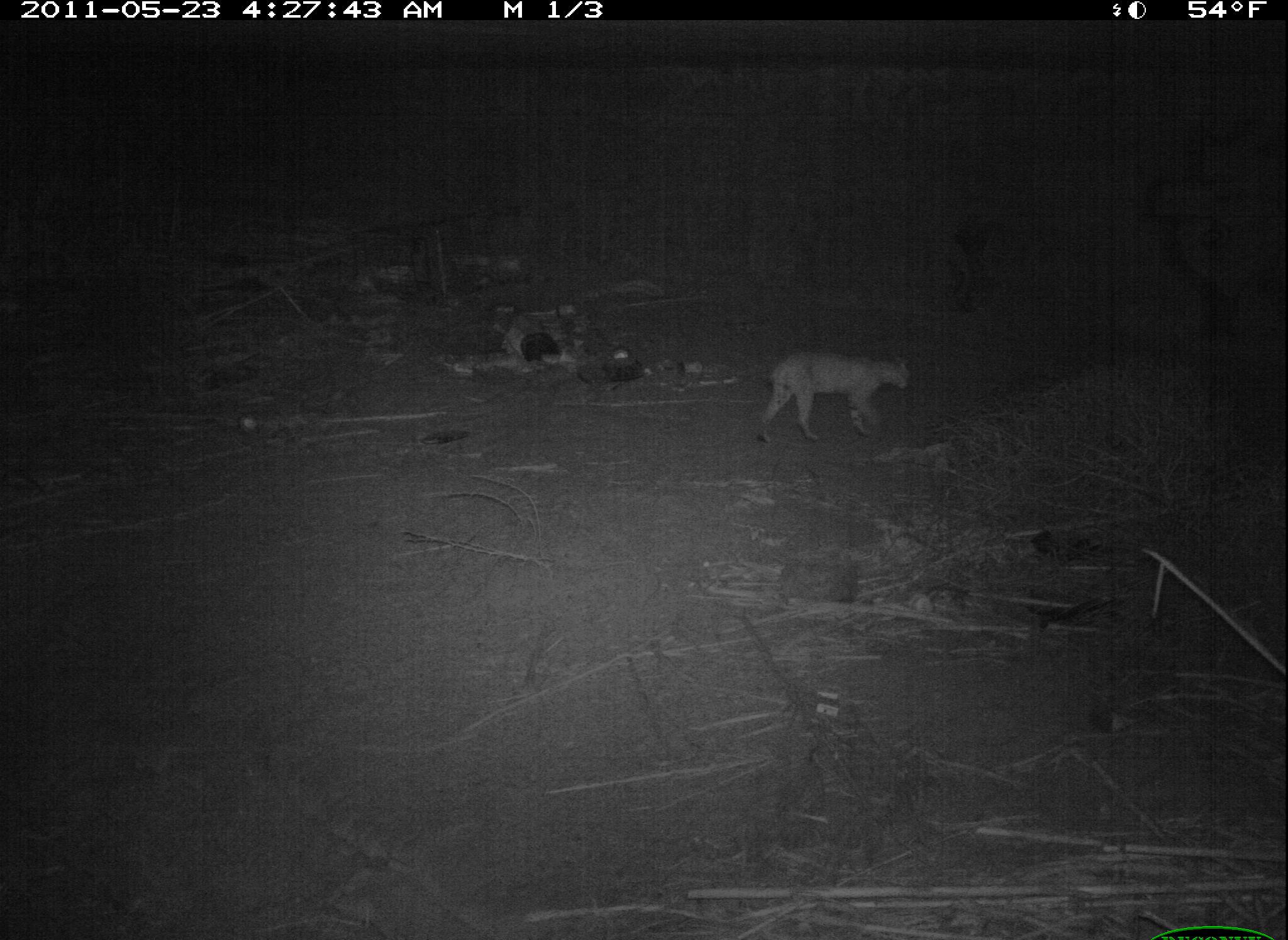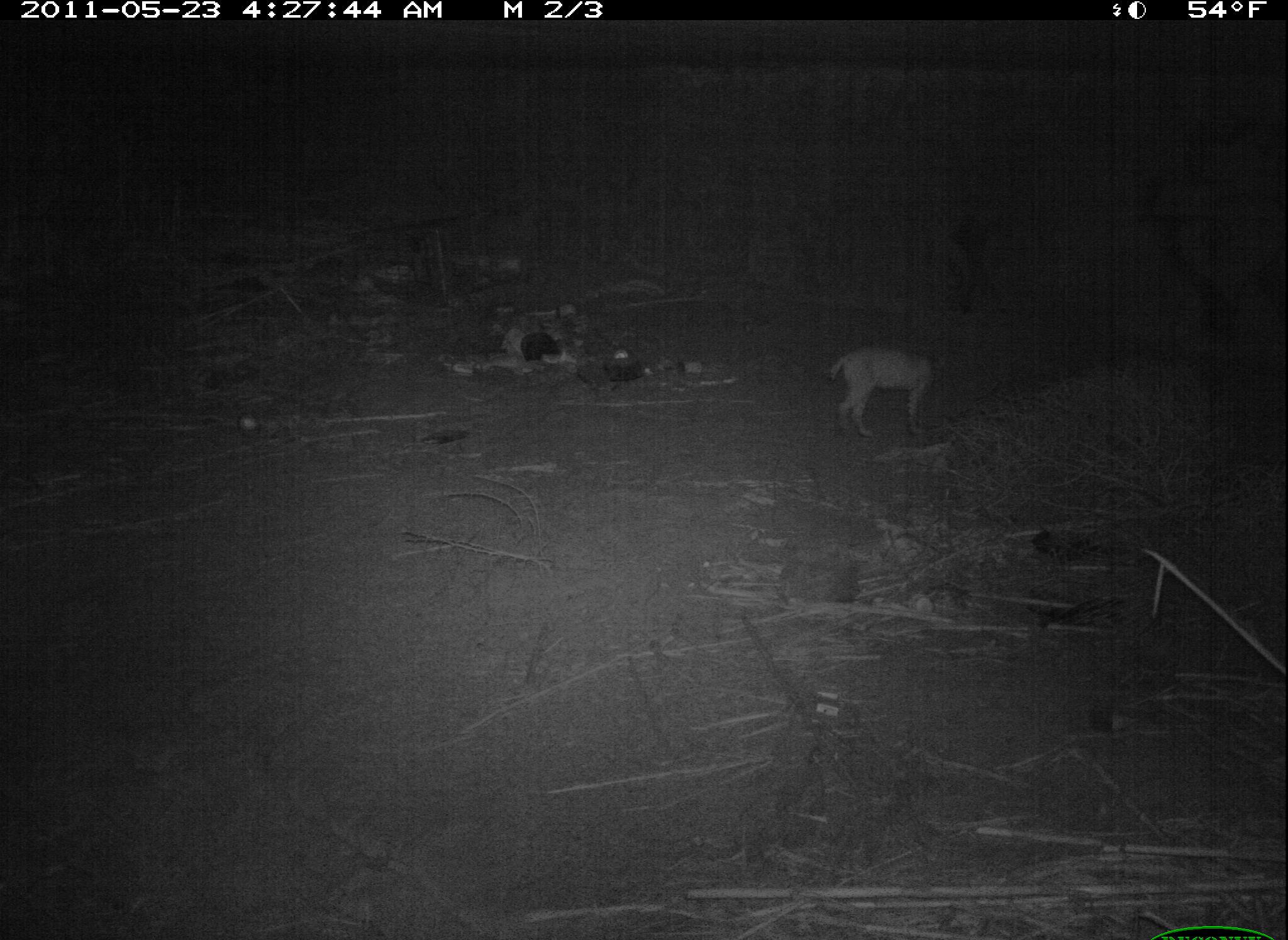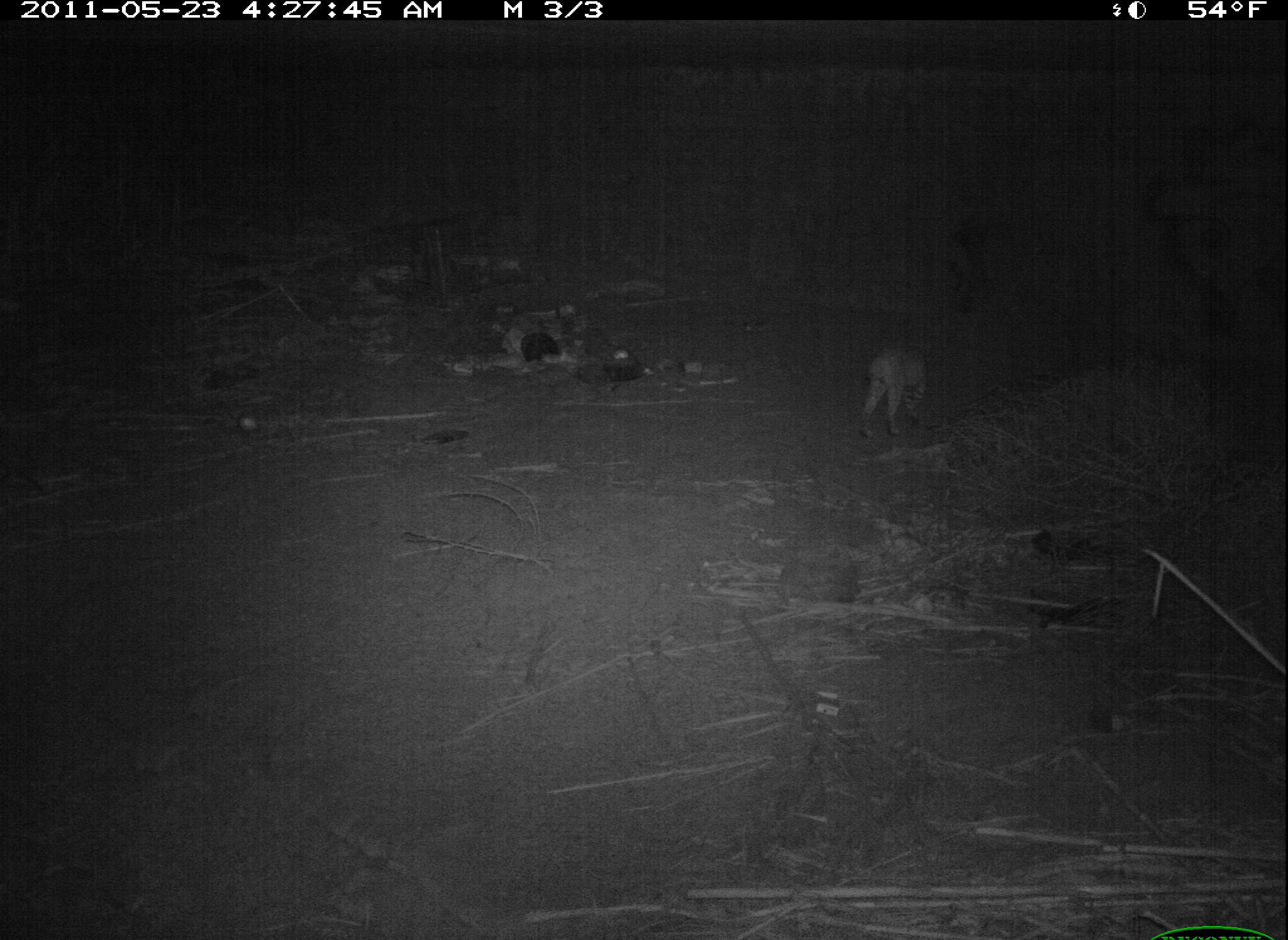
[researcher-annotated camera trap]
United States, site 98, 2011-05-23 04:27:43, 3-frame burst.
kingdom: Animalia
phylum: Chordata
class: Mammalia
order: Carnivora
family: Felidae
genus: Lynx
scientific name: Lynx rufus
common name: bobcat